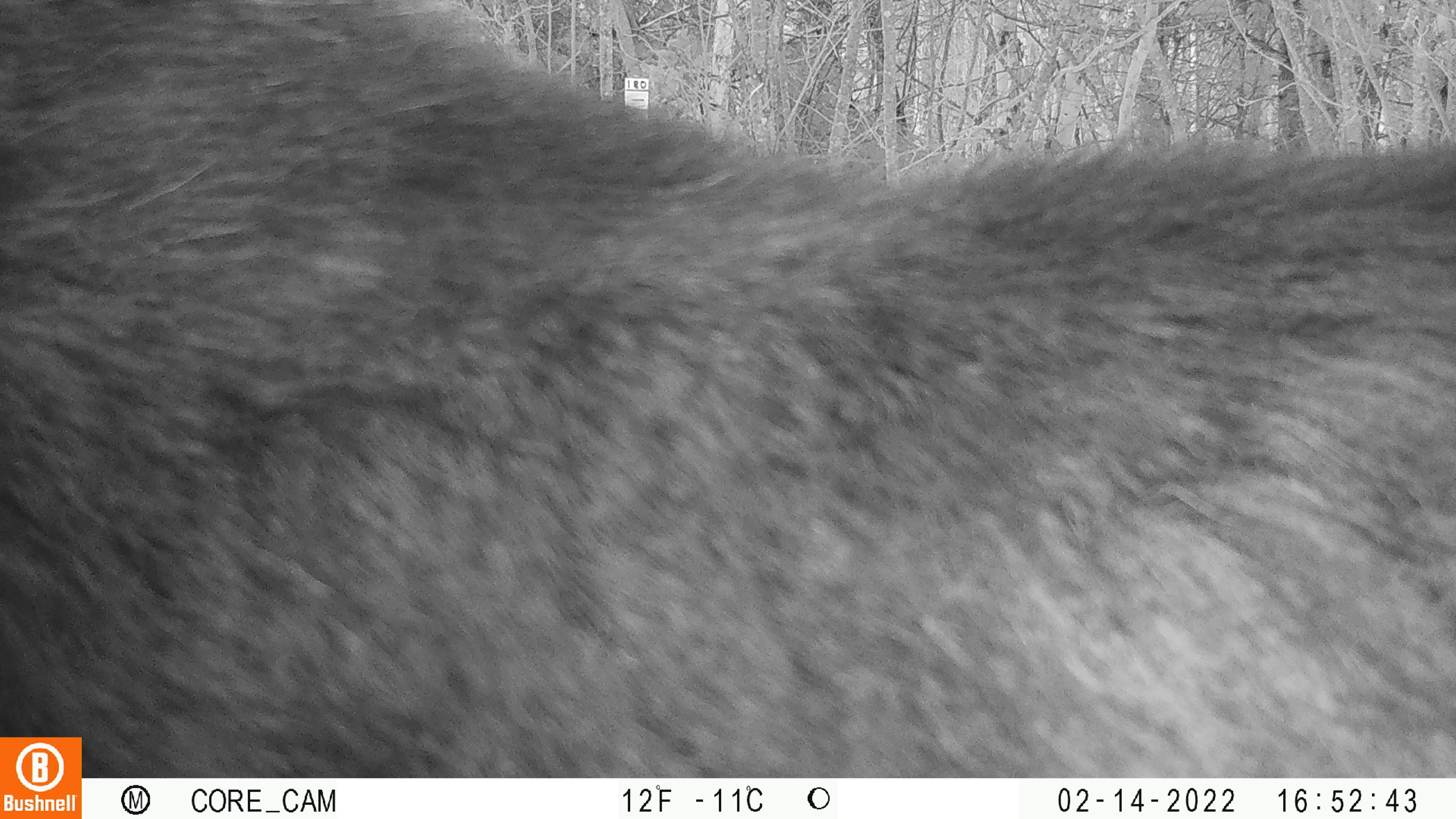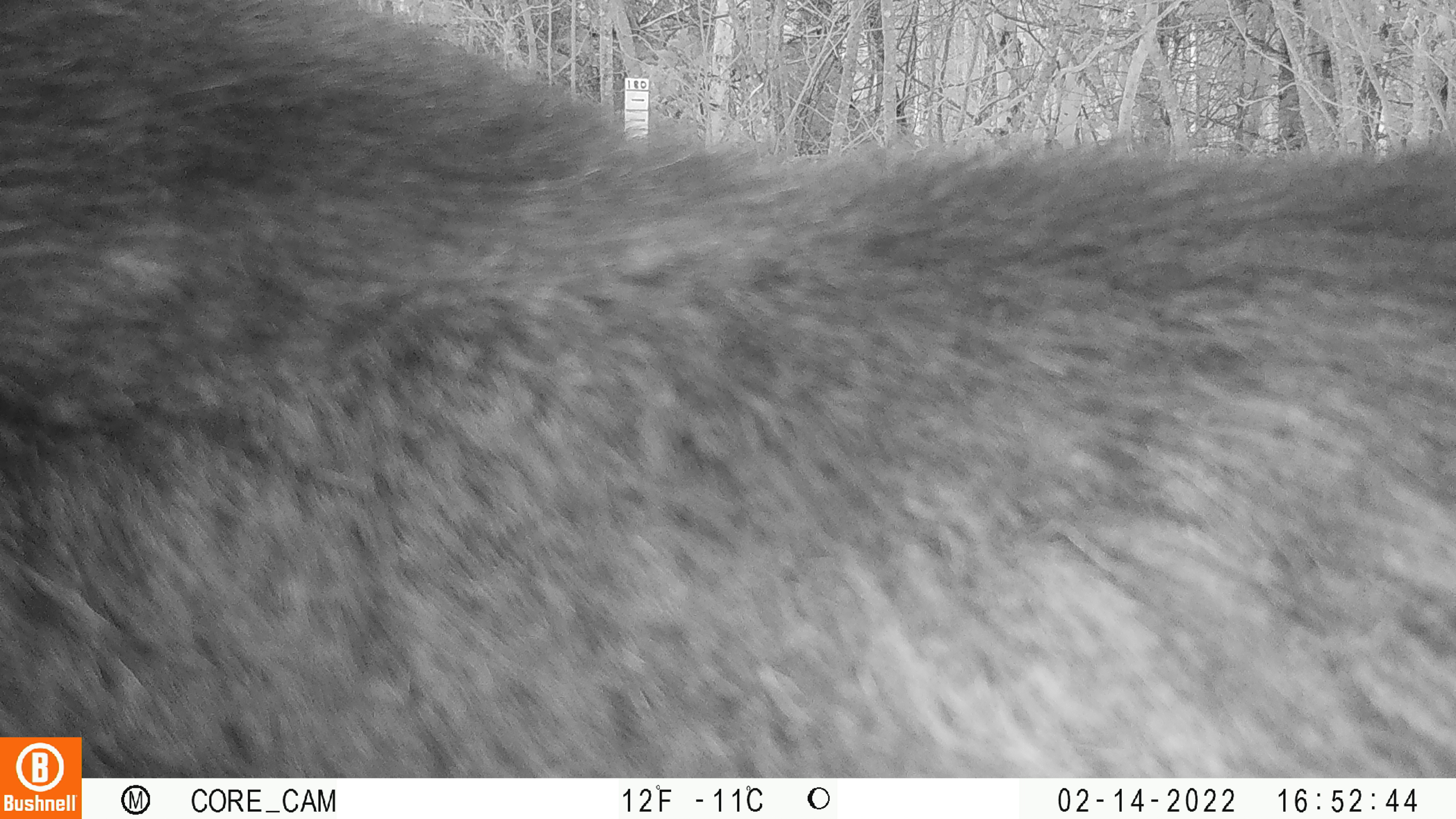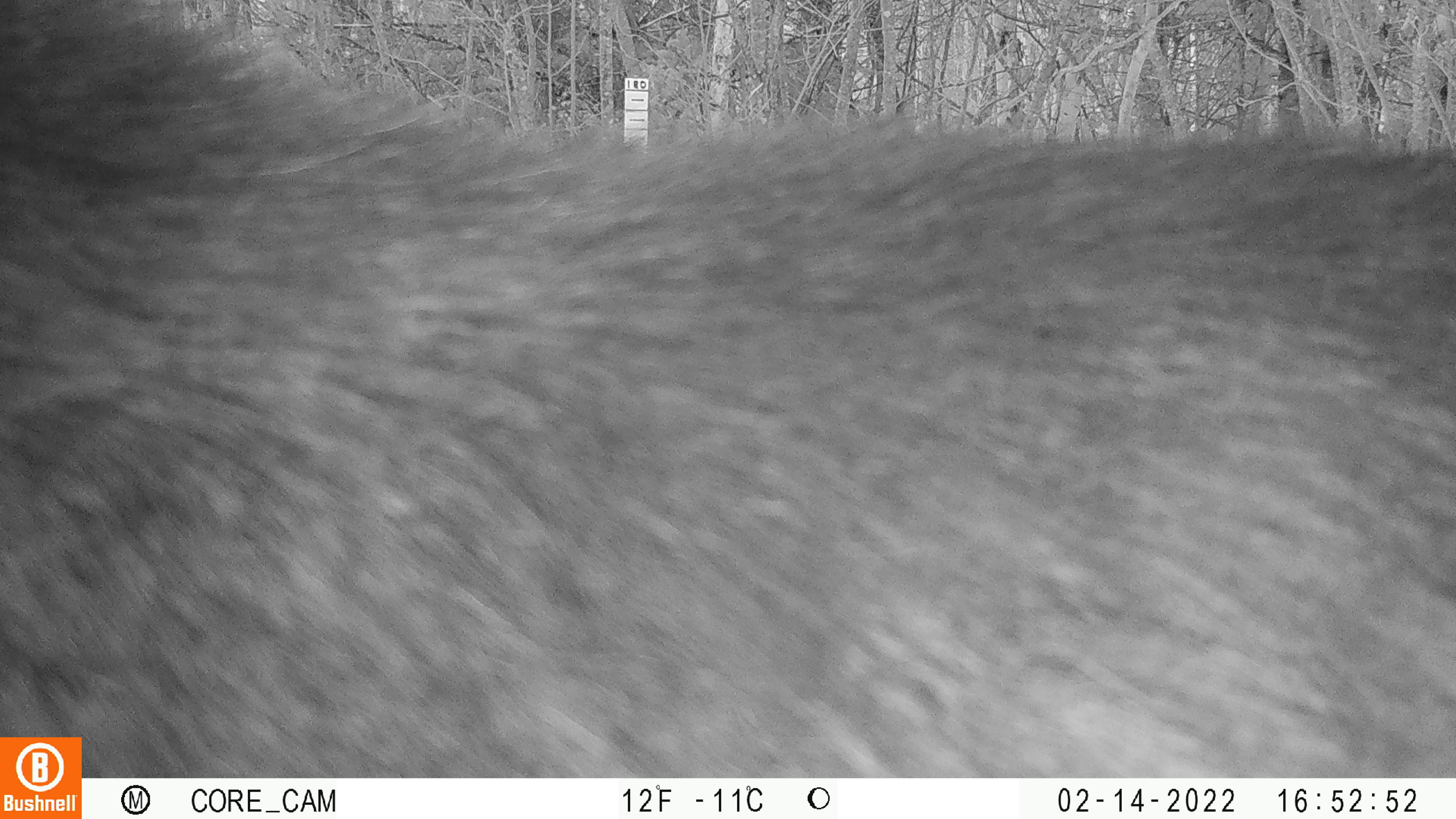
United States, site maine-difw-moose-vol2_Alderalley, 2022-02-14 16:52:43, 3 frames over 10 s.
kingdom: Animalia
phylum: Chordata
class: Mammalia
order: Artiodactyla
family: Cervidae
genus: Alces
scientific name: Alces alces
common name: moose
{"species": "moose (Alces alces)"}